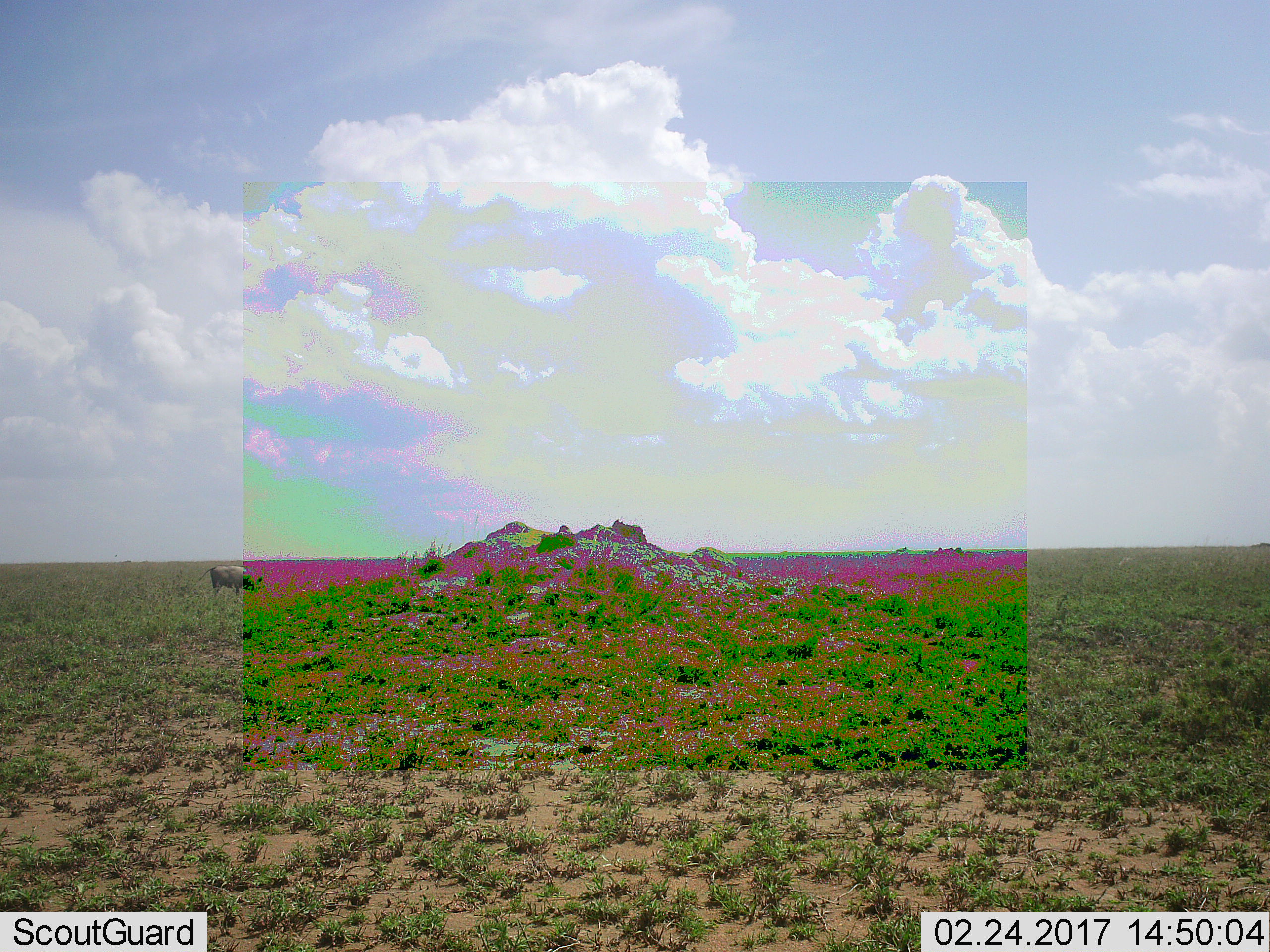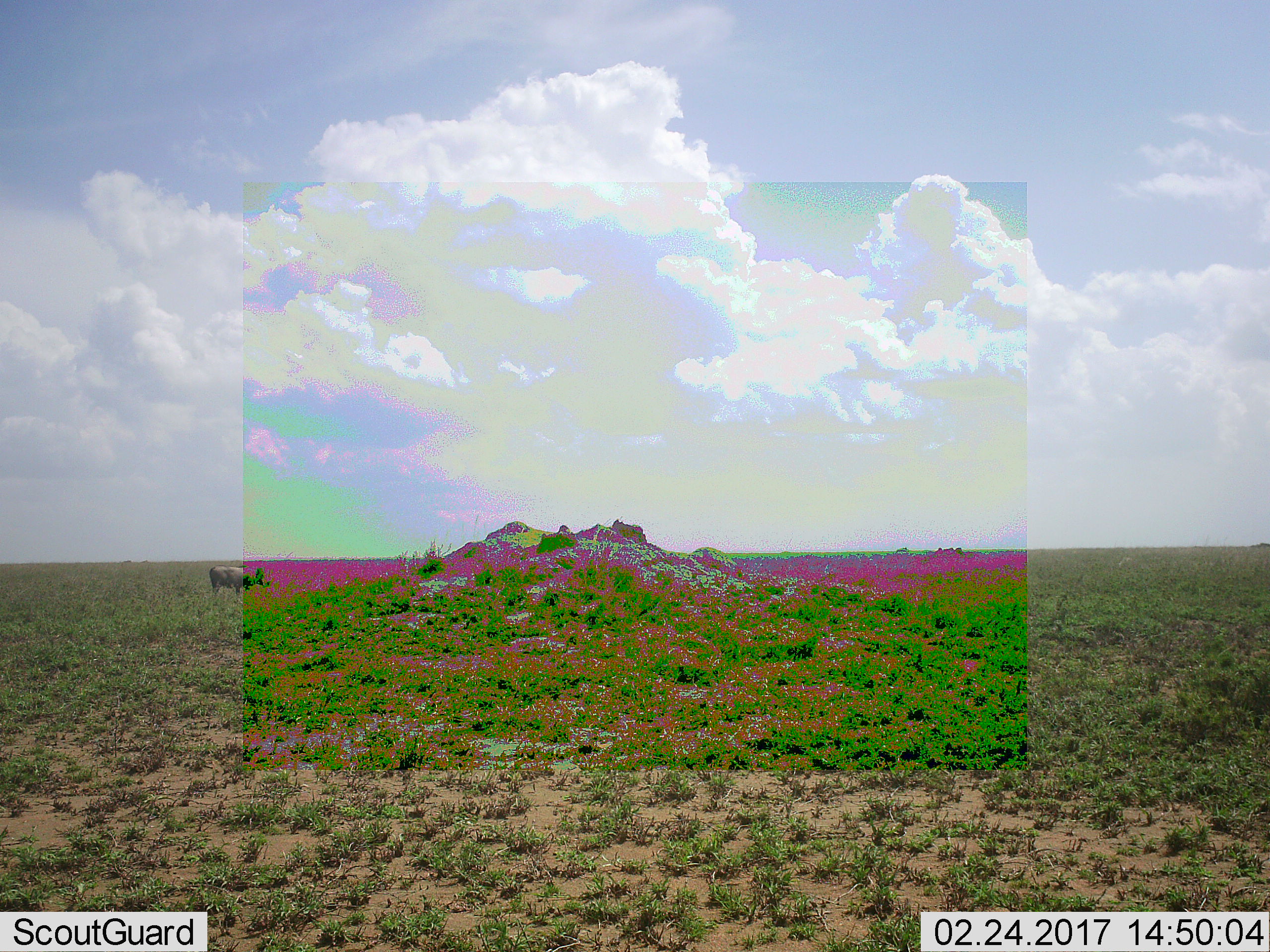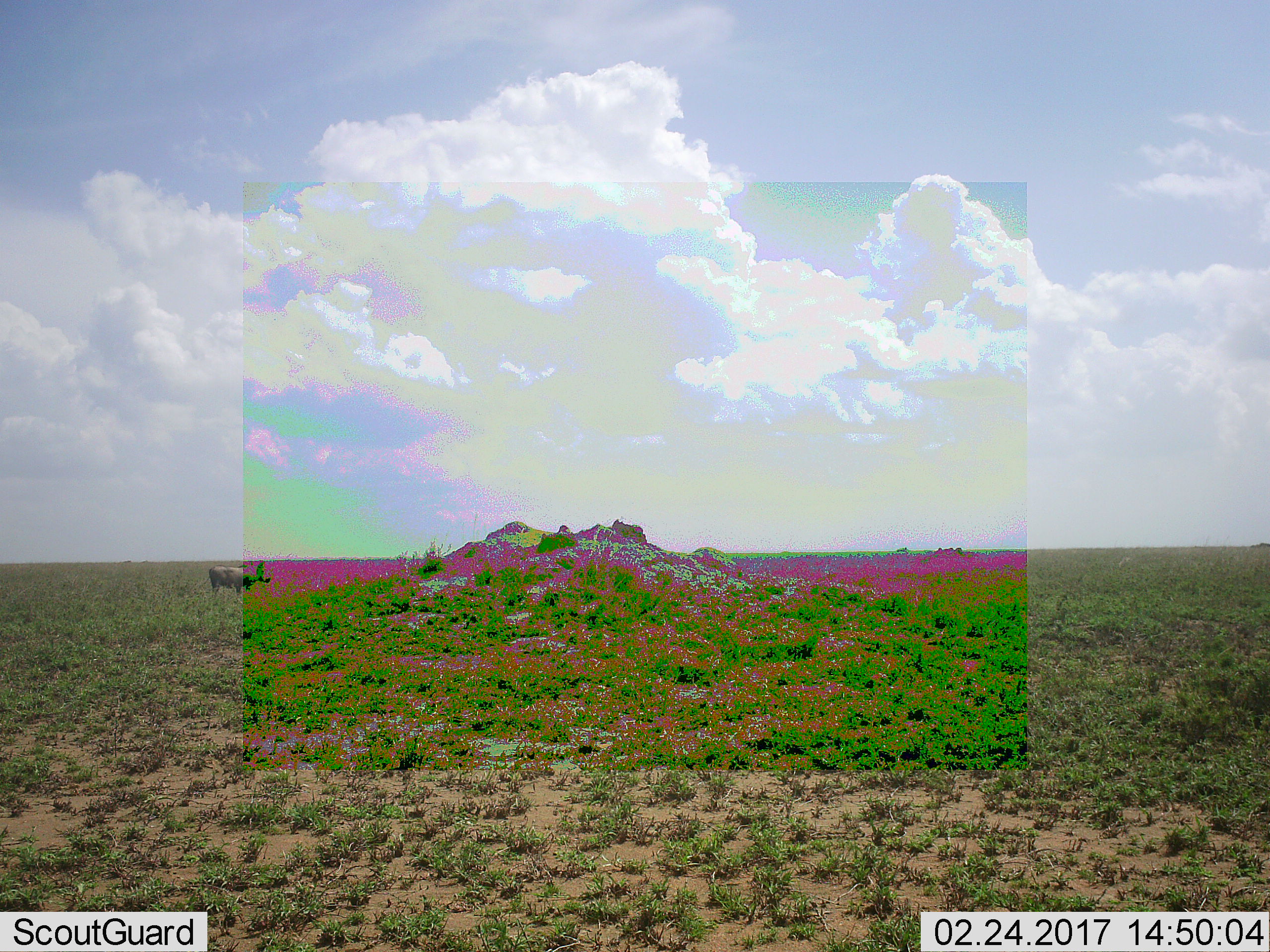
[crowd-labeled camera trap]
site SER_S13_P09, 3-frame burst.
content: unidentified animal